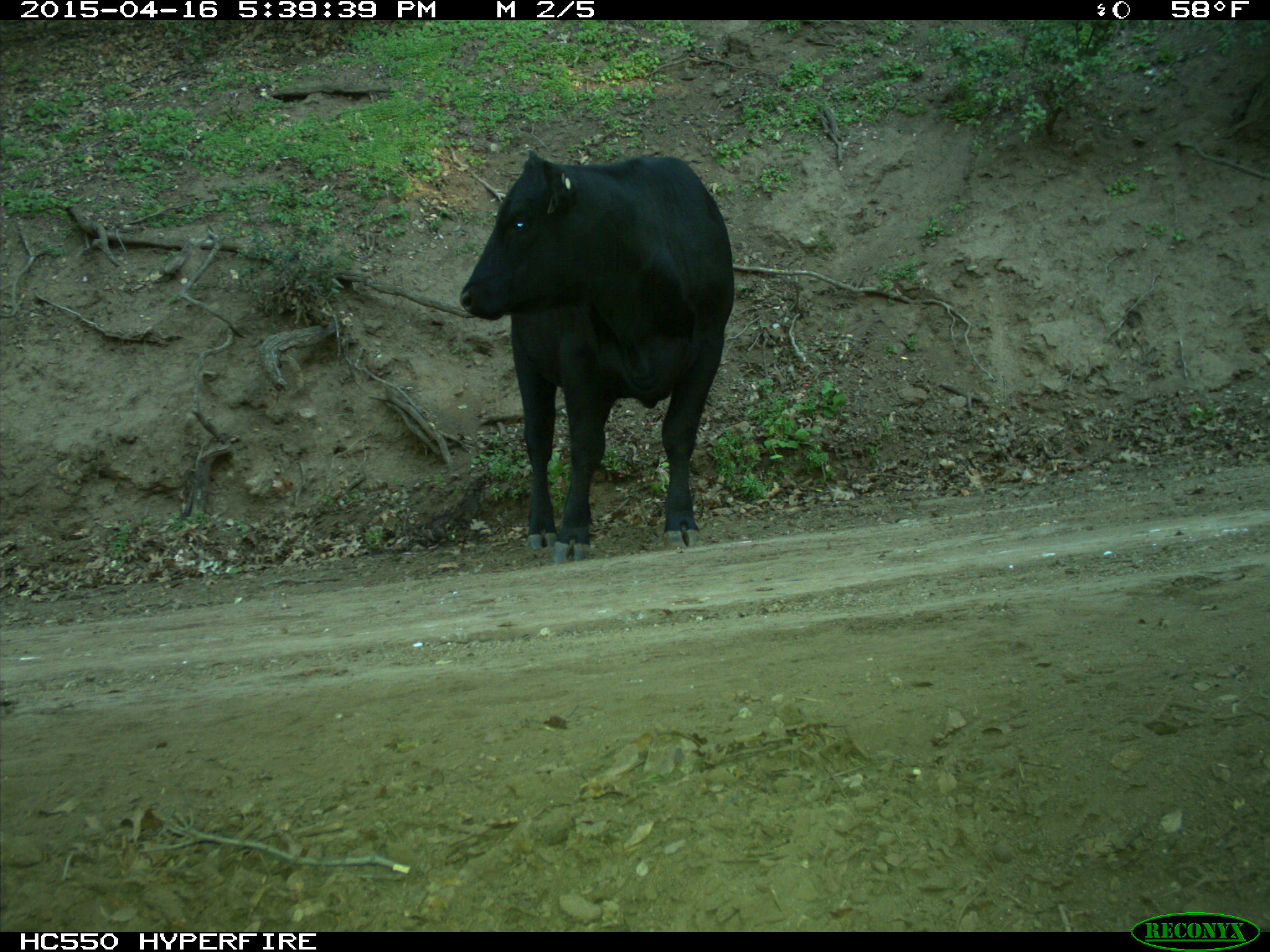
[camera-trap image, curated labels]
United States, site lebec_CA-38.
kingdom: Animalia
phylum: Chordata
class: Mammalia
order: Artiodactyla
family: Bovidae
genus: Bos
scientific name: Bos taurus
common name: domestic cow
Bos taurus (domestic cow).